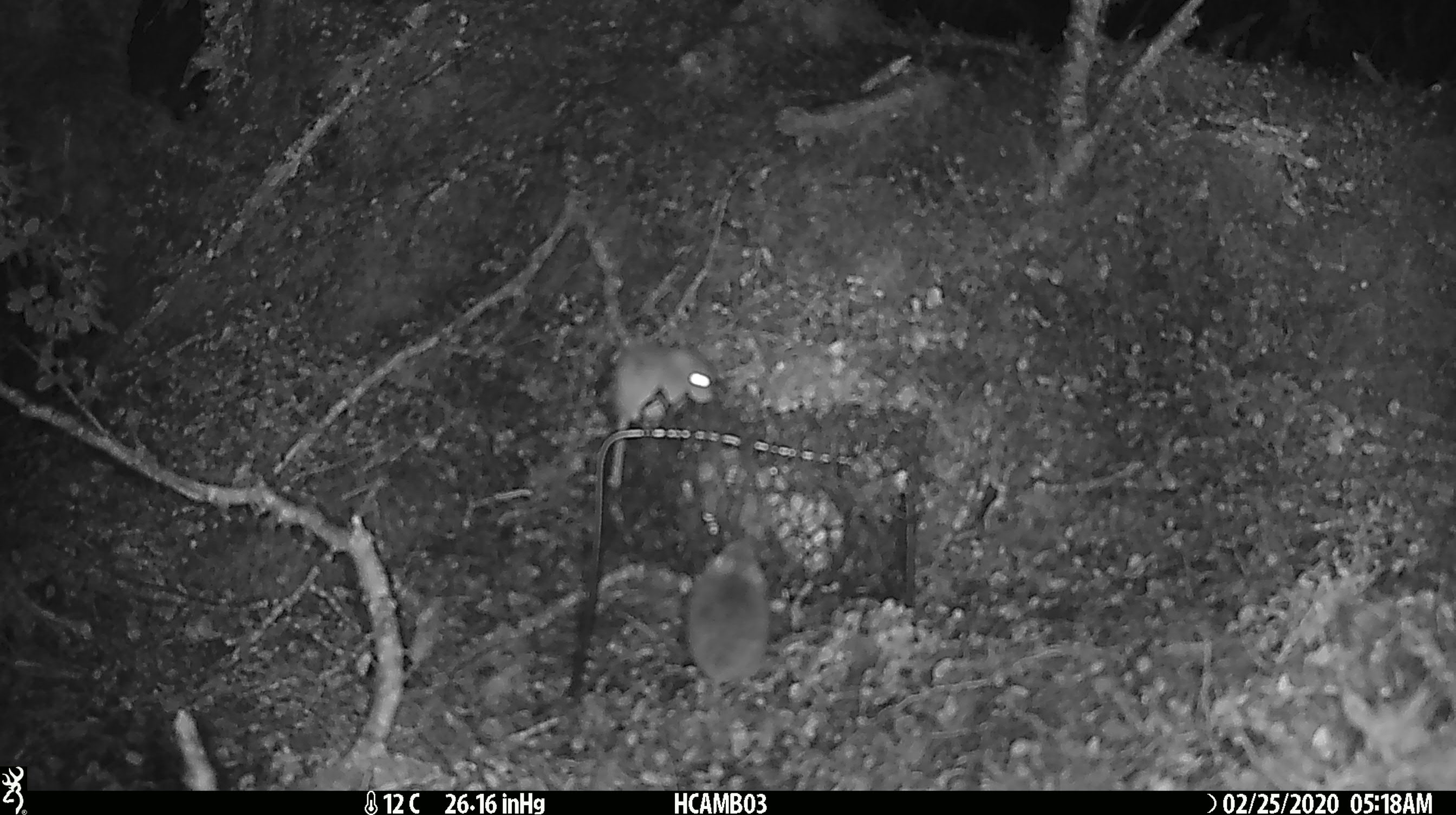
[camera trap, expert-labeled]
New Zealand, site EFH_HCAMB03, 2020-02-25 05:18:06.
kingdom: Animalia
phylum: Chordata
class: Mammalia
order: Rodentia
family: Muridae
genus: Mus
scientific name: Mus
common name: mouse